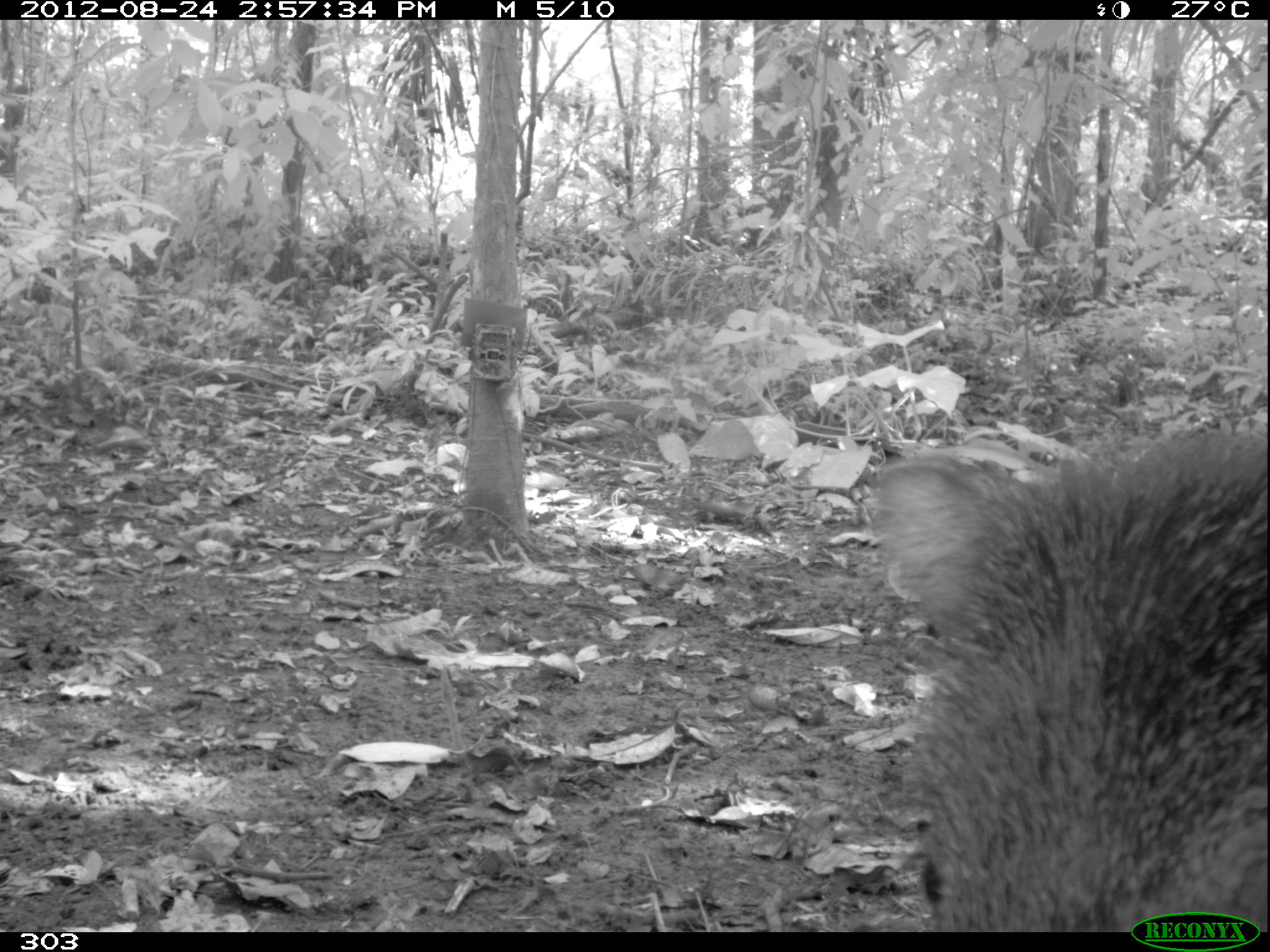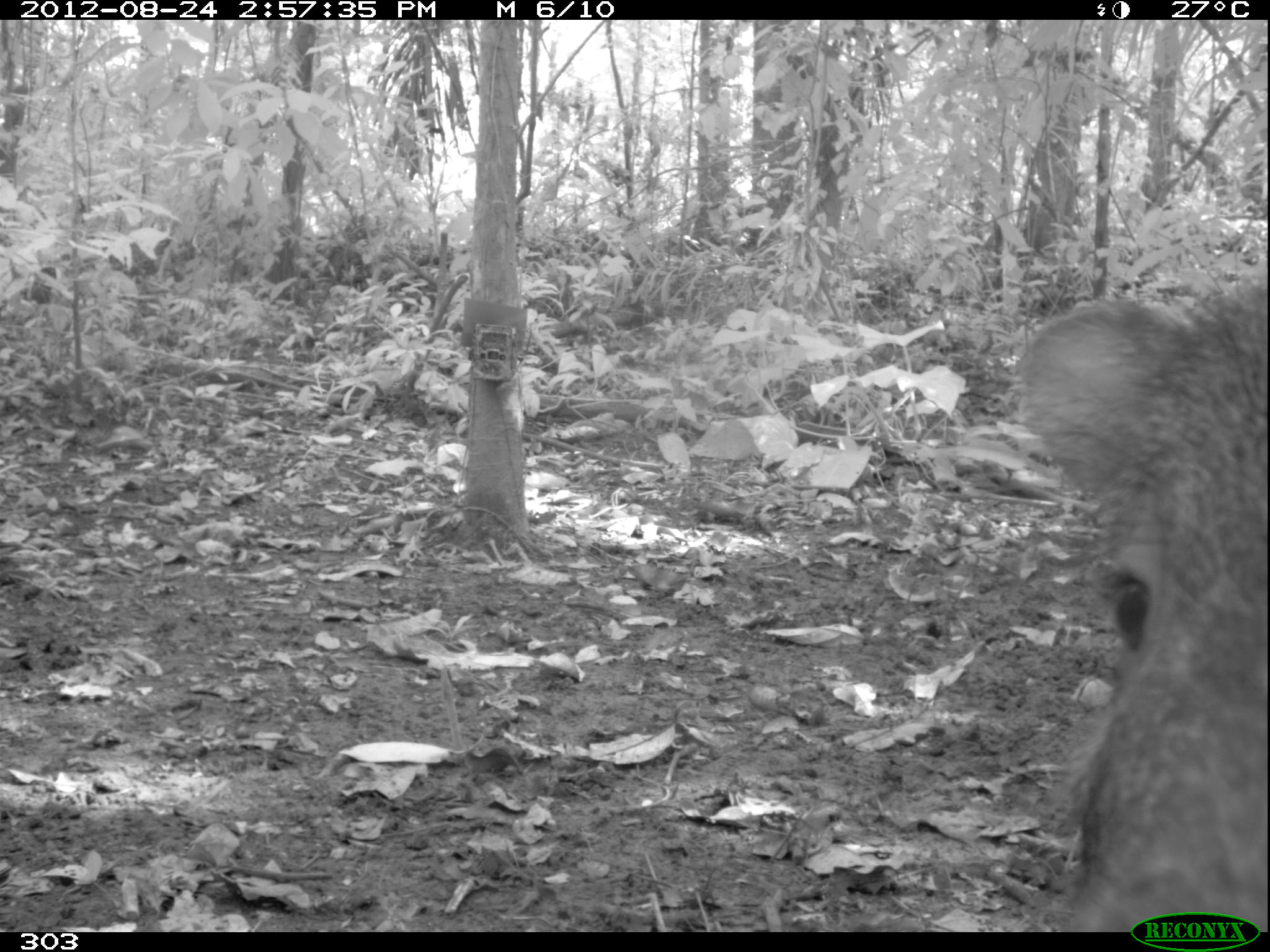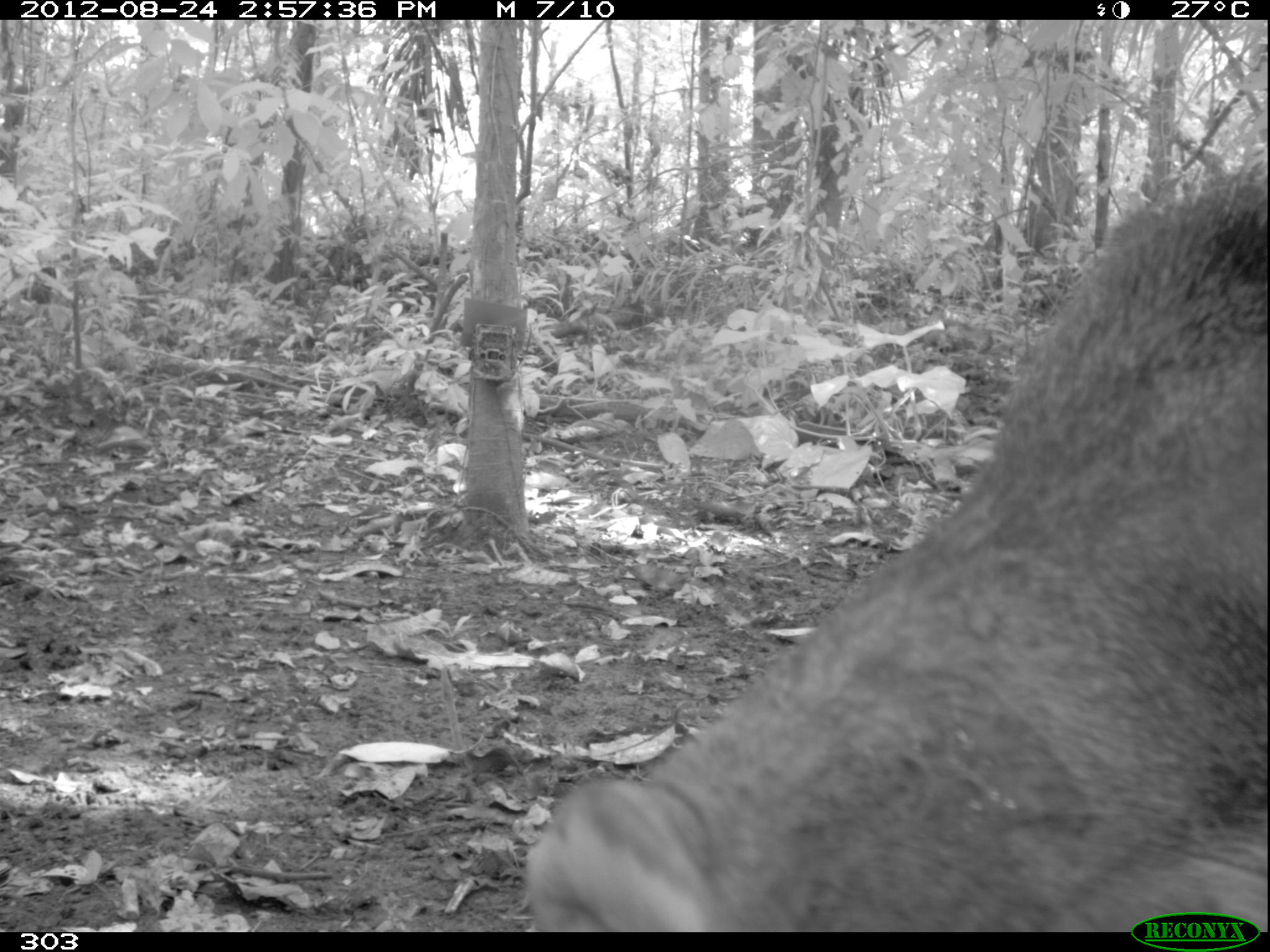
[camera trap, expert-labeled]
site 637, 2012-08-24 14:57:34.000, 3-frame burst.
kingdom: Animalia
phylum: Chordata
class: Mammalia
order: Artiodactyla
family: Tayassuidae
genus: Tayassu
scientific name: Tayassu pecari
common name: white-lipped peccary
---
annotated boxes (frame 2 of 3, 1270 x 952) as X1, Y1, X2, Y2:
tayassu pecari: 1013, 274, 1266, 932